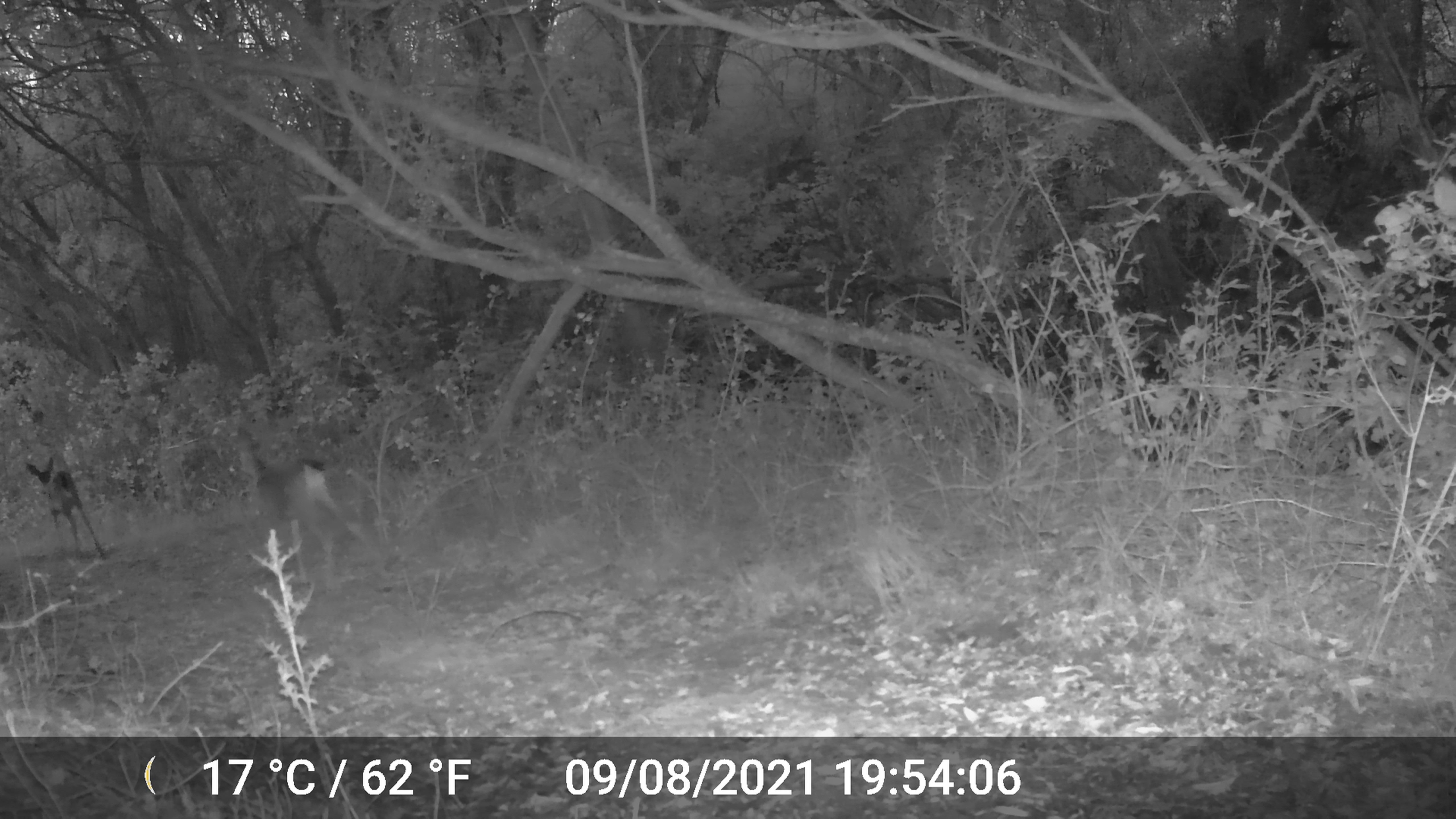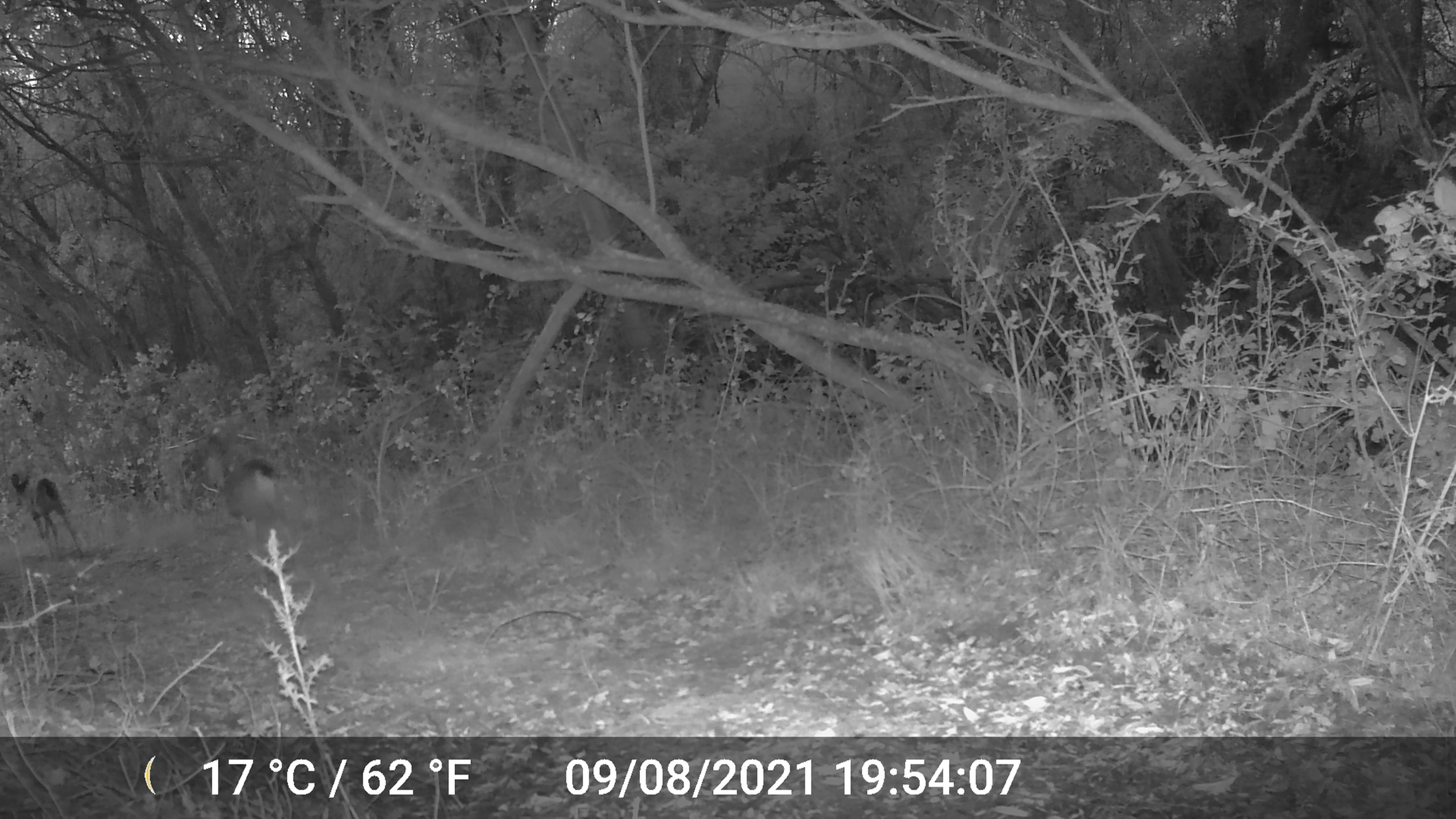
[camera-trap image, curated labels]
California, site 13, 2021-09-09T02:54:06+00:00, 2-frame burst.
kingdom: Animalia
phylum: Chordata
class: Mammalia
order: Artiodactyla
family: Cervidae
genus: Odocoileus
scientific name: Odocoileus hemionus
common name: mule deer